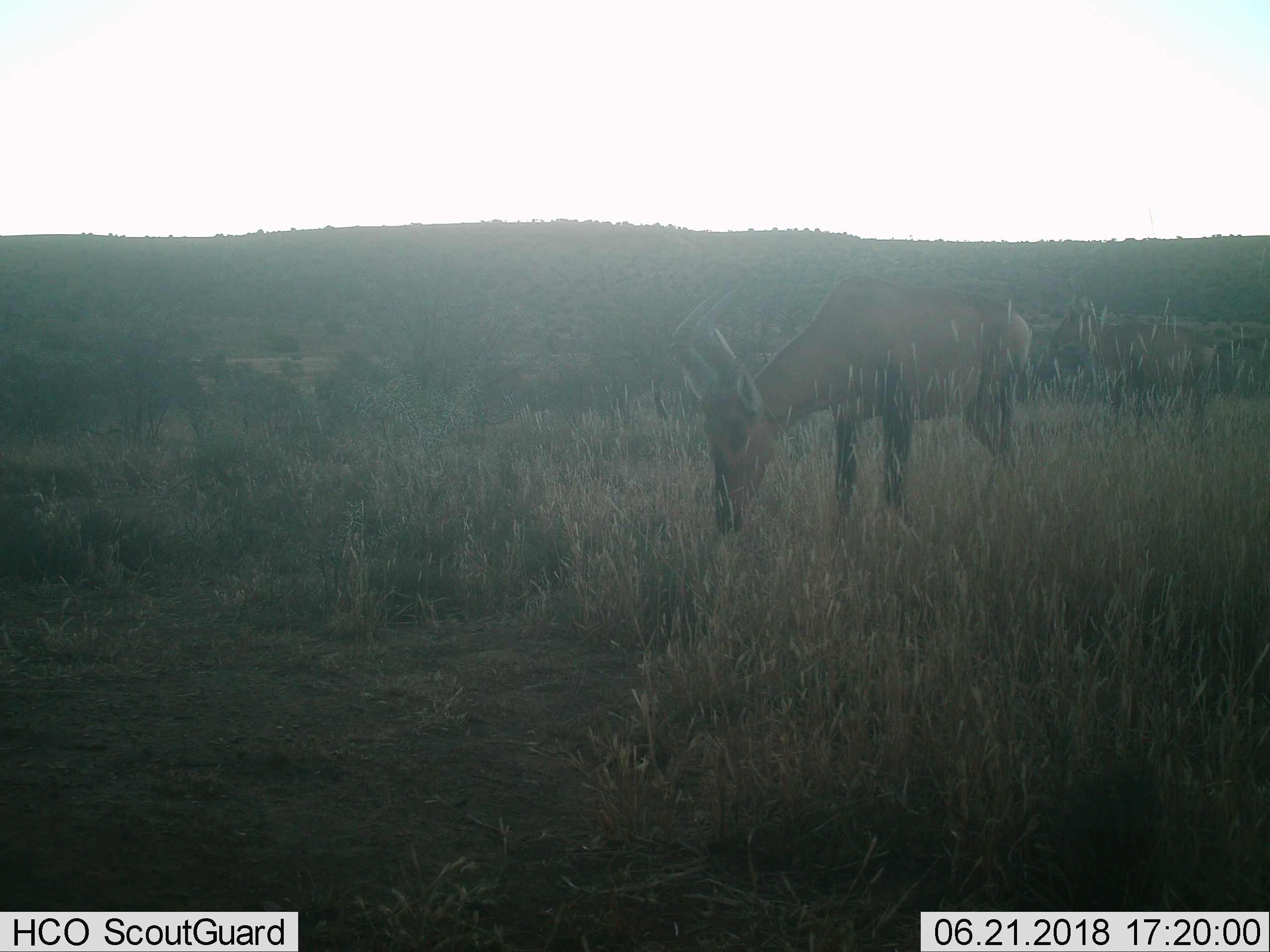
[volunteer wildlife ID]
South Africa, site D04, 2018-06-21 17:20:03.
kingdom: Animalia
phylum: Chordata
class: Mammalia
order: Artiodactyla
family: Bovidae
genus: Alcelaphus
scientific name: Alcelaphus buselaphus caama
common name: red hartebeest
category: hartebeestred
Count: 2.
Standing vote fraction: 62%.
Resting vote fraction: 0%.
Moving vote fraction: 0%.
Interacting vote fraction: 0%.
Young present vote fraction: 0%.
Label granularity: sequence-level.